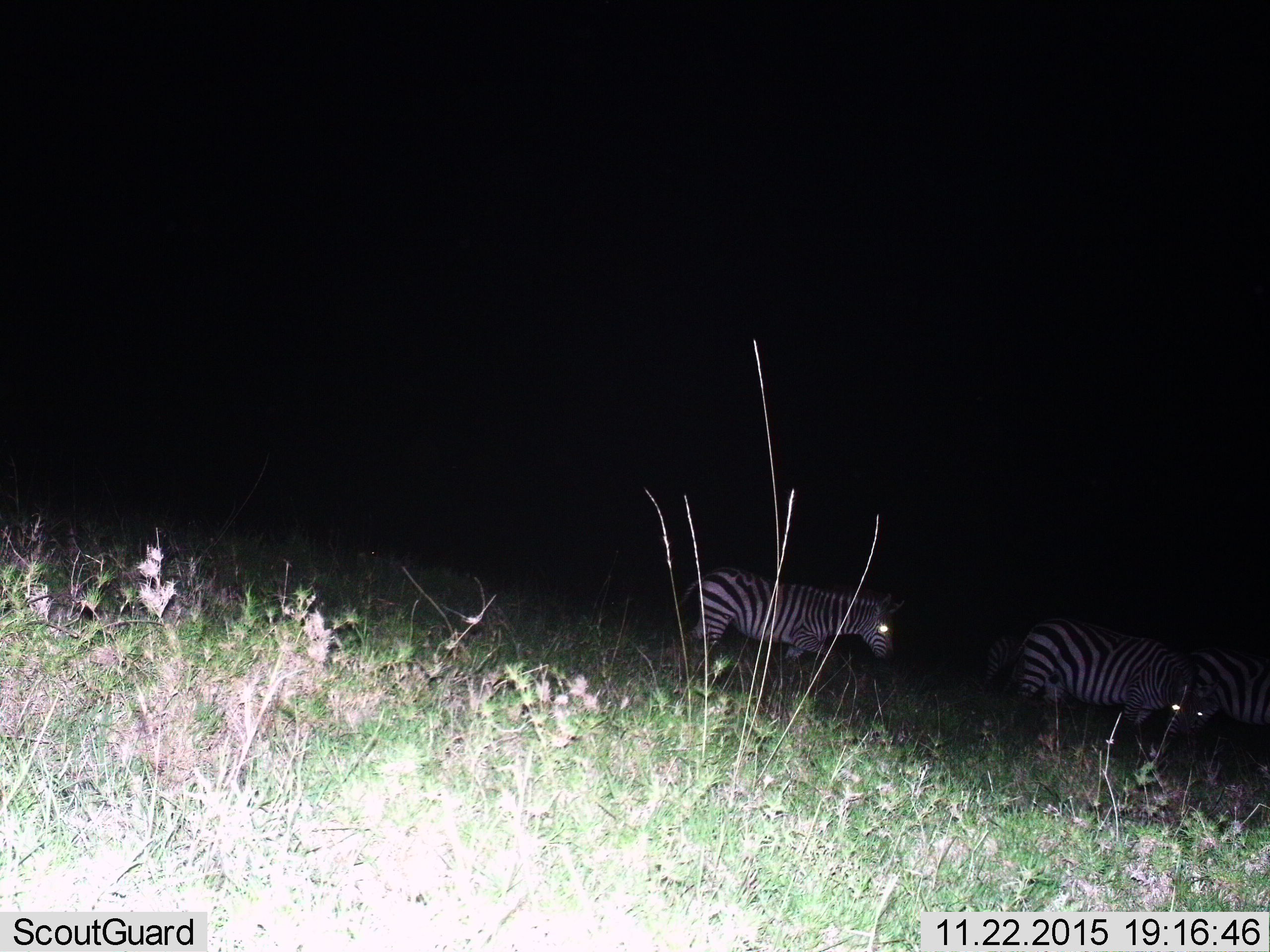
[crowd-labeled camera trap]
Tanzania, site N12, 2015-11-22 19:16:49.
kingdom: Animalia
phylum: Chordata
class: Mammalia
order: Perissodactyla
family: Equidae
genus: Equus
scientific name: Equus quagga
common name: plains zebra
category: zebra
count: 3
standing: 25%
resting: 0%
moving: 88%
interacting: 25%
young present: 12%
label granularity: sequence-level